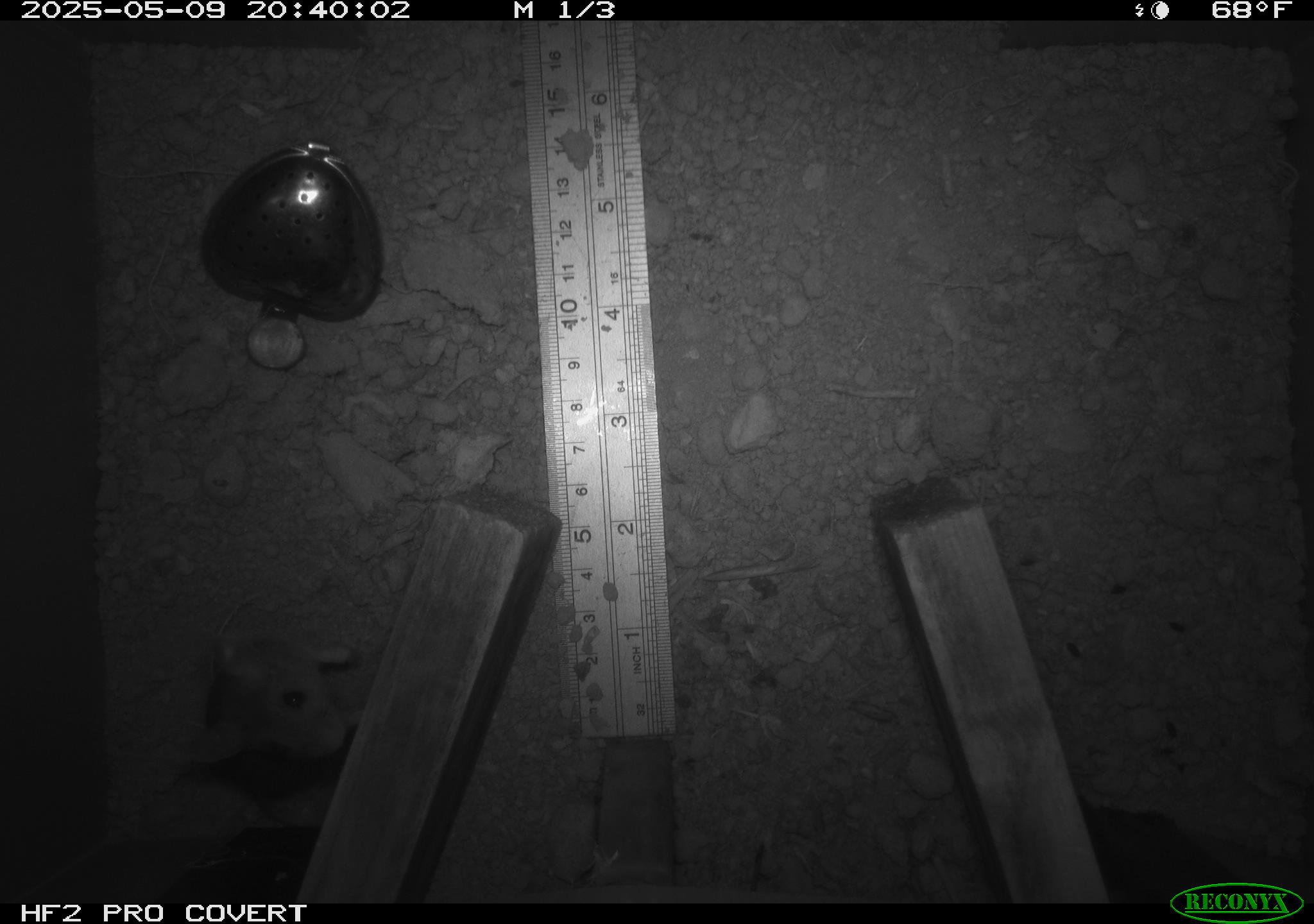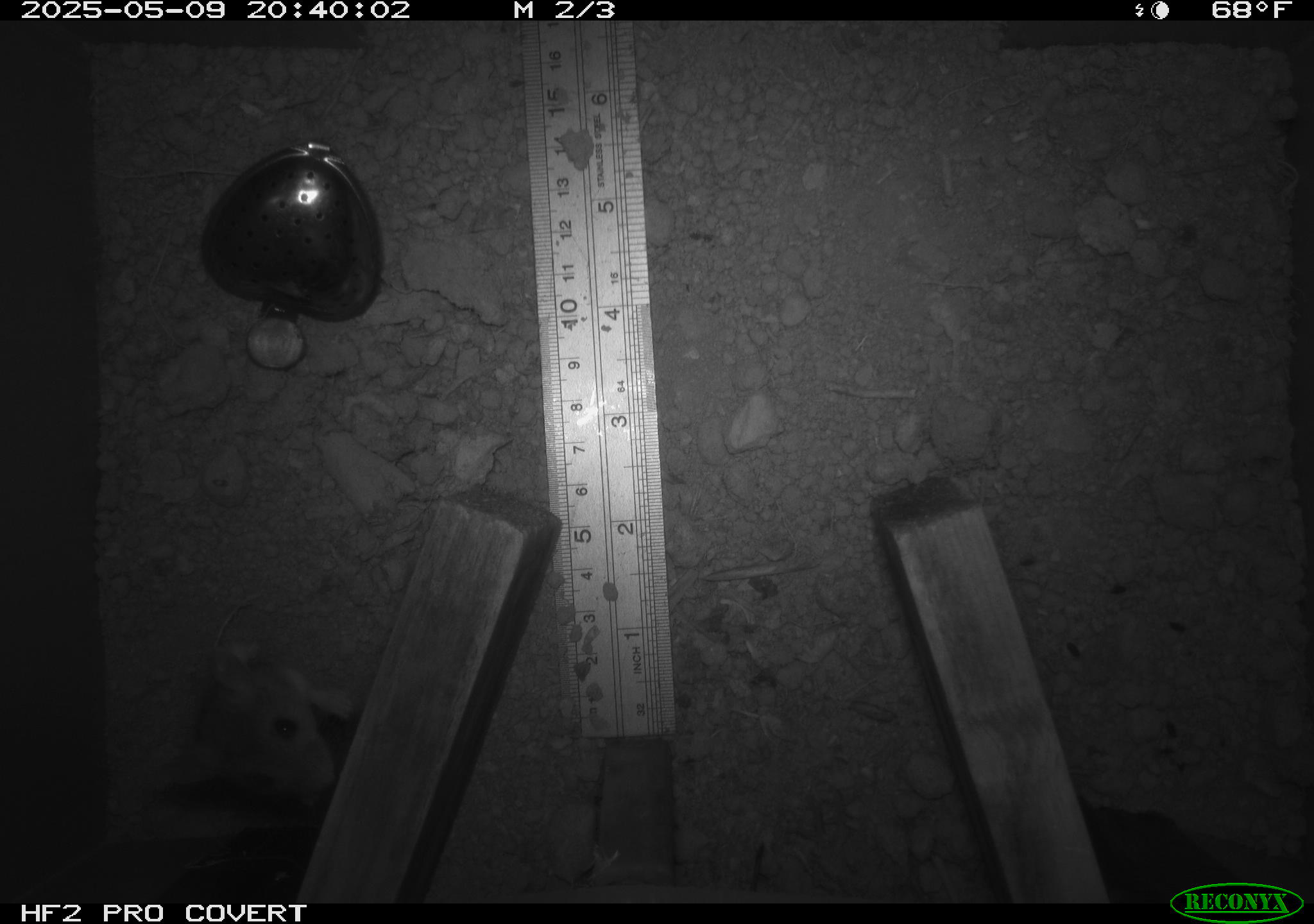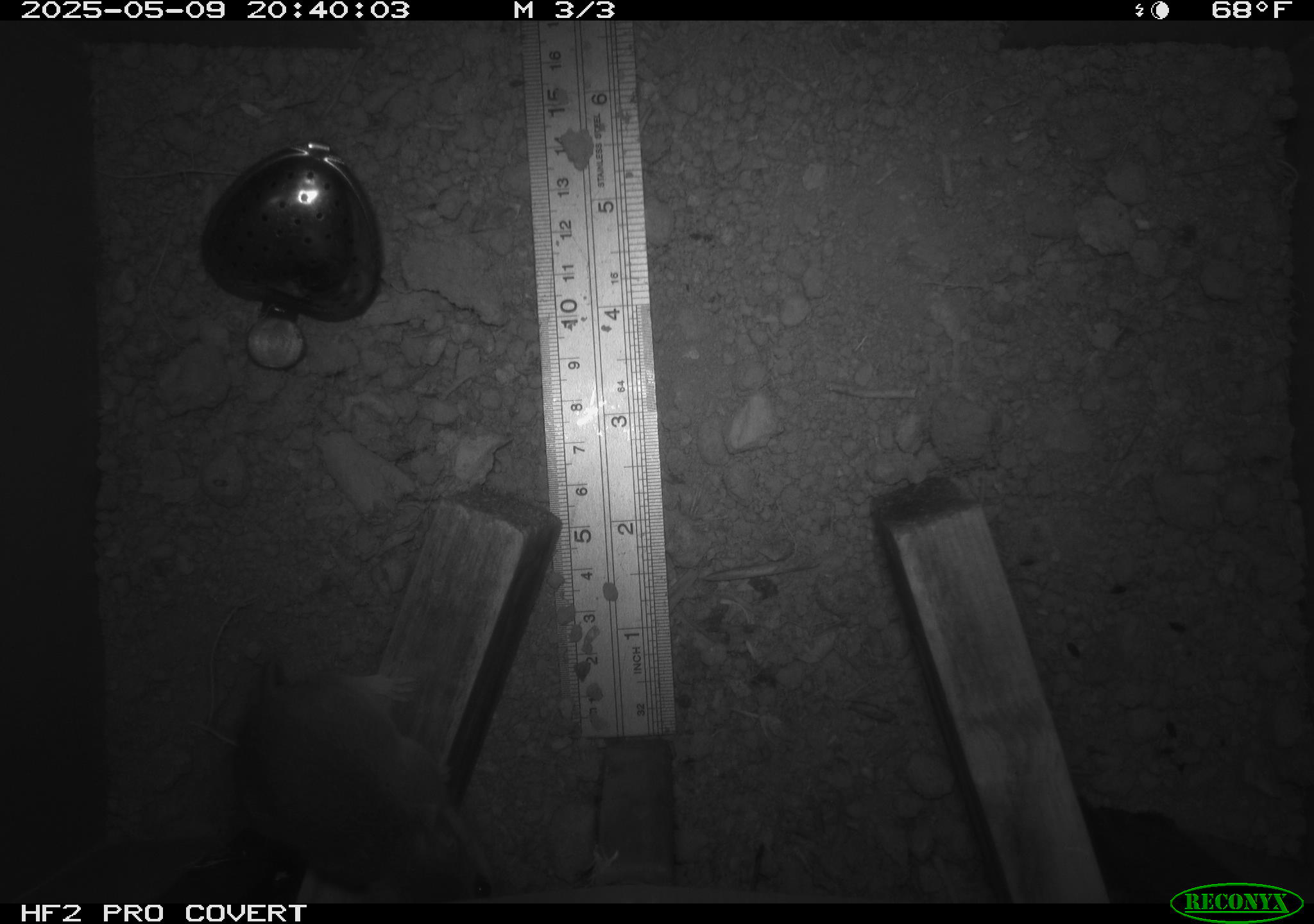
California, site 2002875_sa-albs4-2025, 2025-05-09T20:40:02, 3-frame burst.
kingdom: Animalia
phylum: Chordata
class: Mammalia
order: Rodentia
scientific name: Rodentia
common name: mouse species